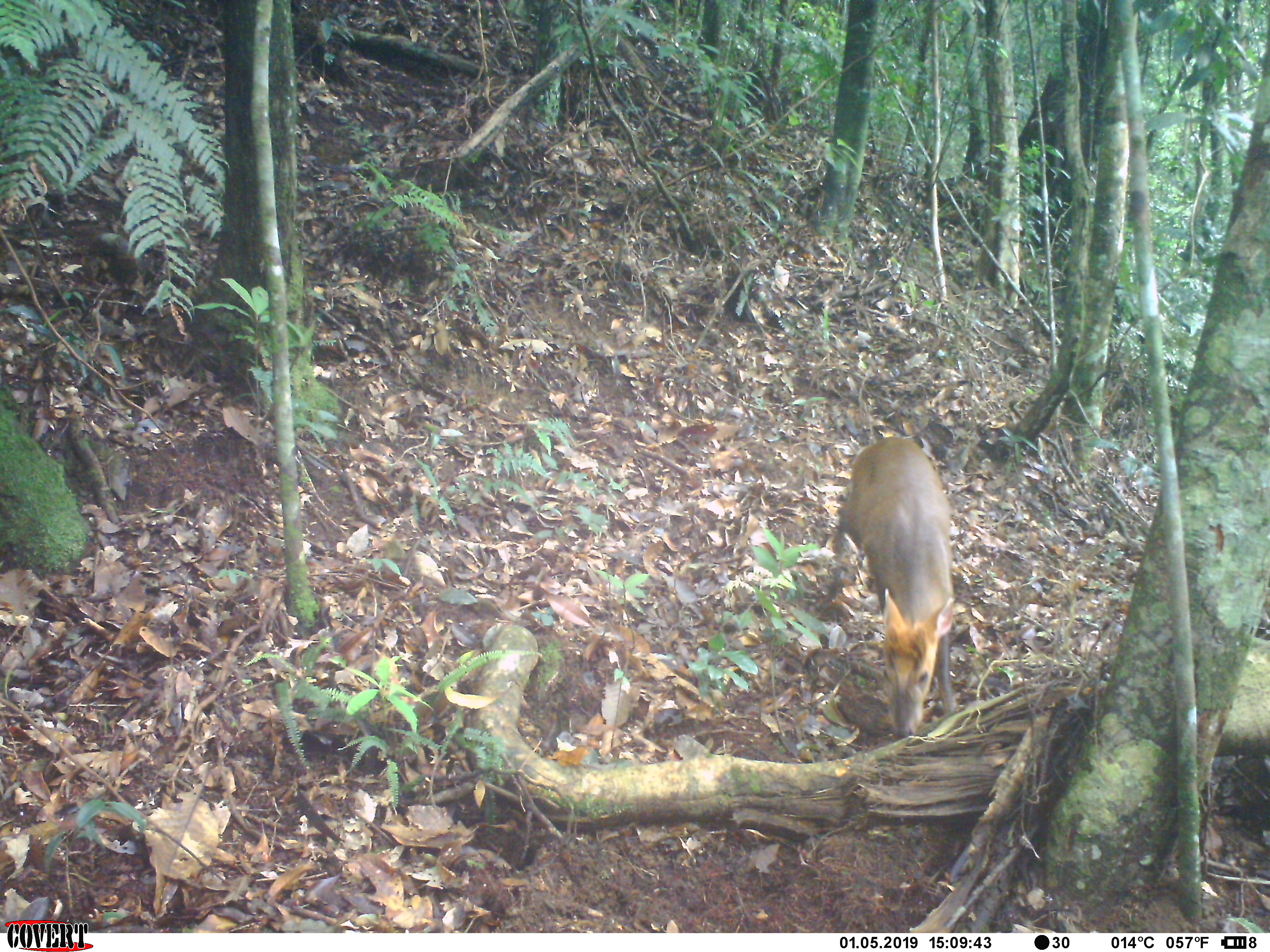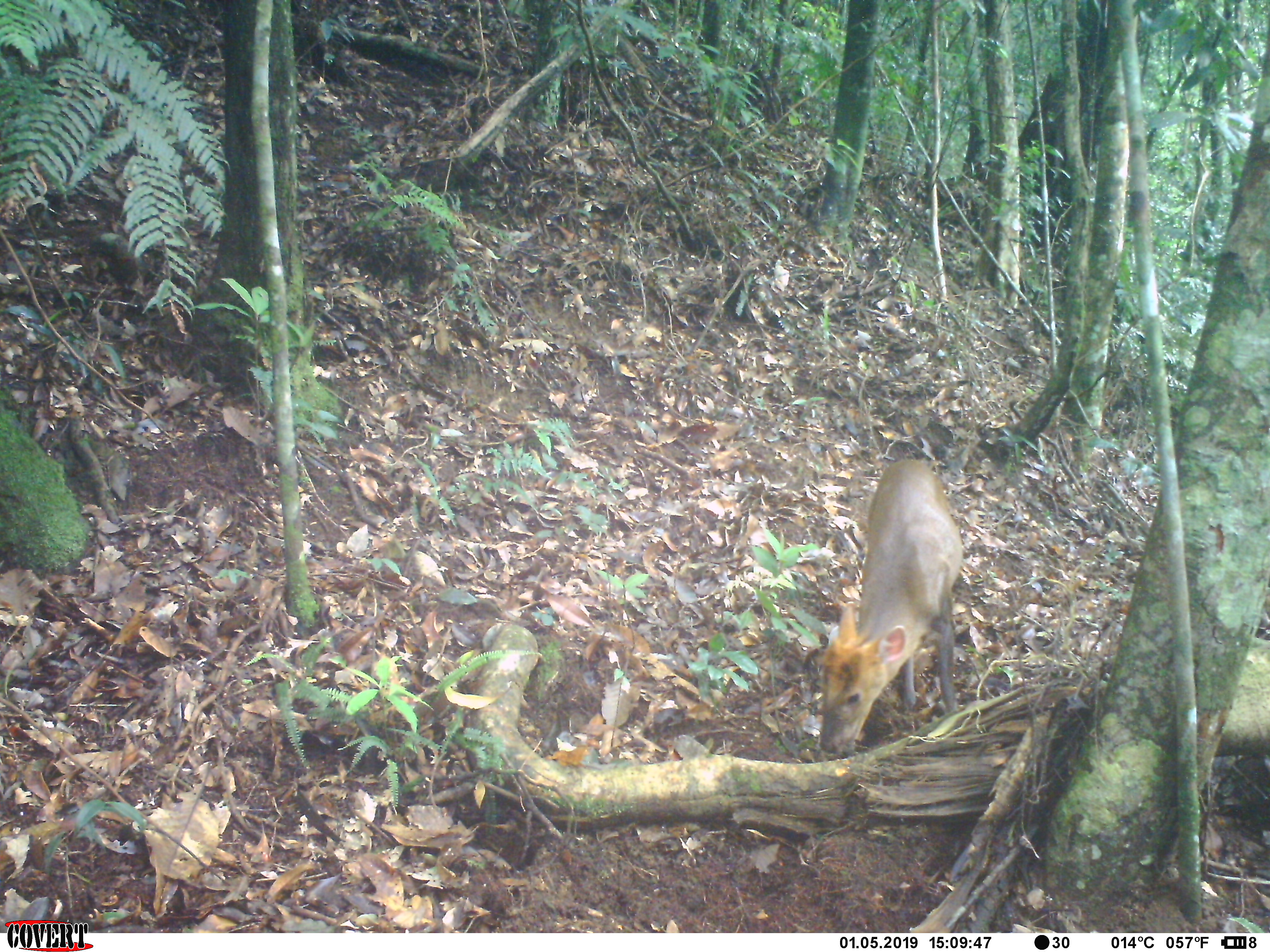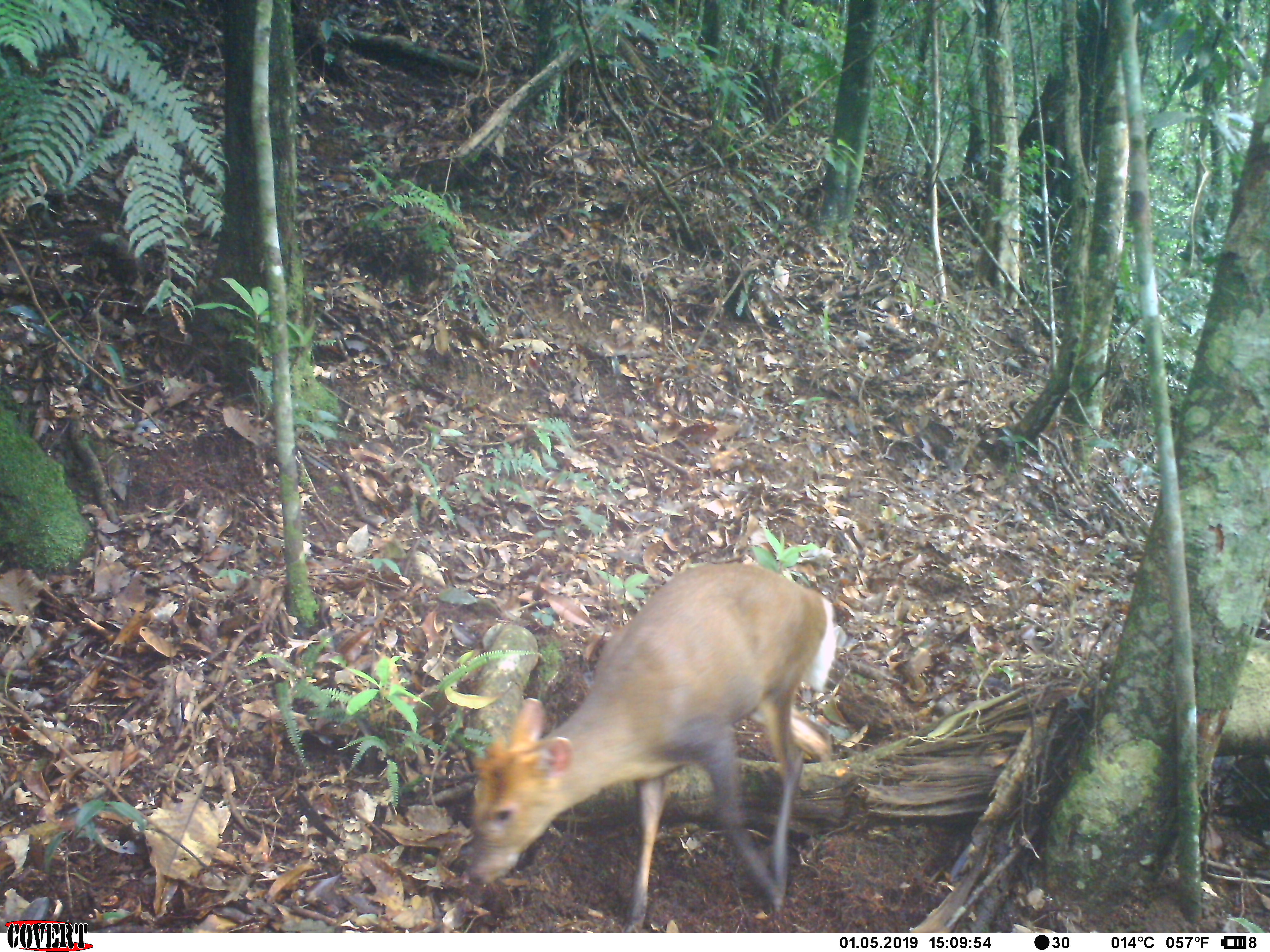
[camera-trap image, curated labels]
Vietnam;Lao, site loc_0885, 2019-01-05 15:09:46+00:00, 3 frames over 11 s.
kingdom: Animalia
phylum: Chordata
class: Mammalia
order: Artiodactyla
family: Cervidae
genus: Muntiacus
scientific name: Muntiacus rooseveltorum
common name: roosevelt's muntjac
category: roosevelts muntjac group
Roosevelts muntjac group (roosevelt's muntjac) (Muntiacus rooseveltorum). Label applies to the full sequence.